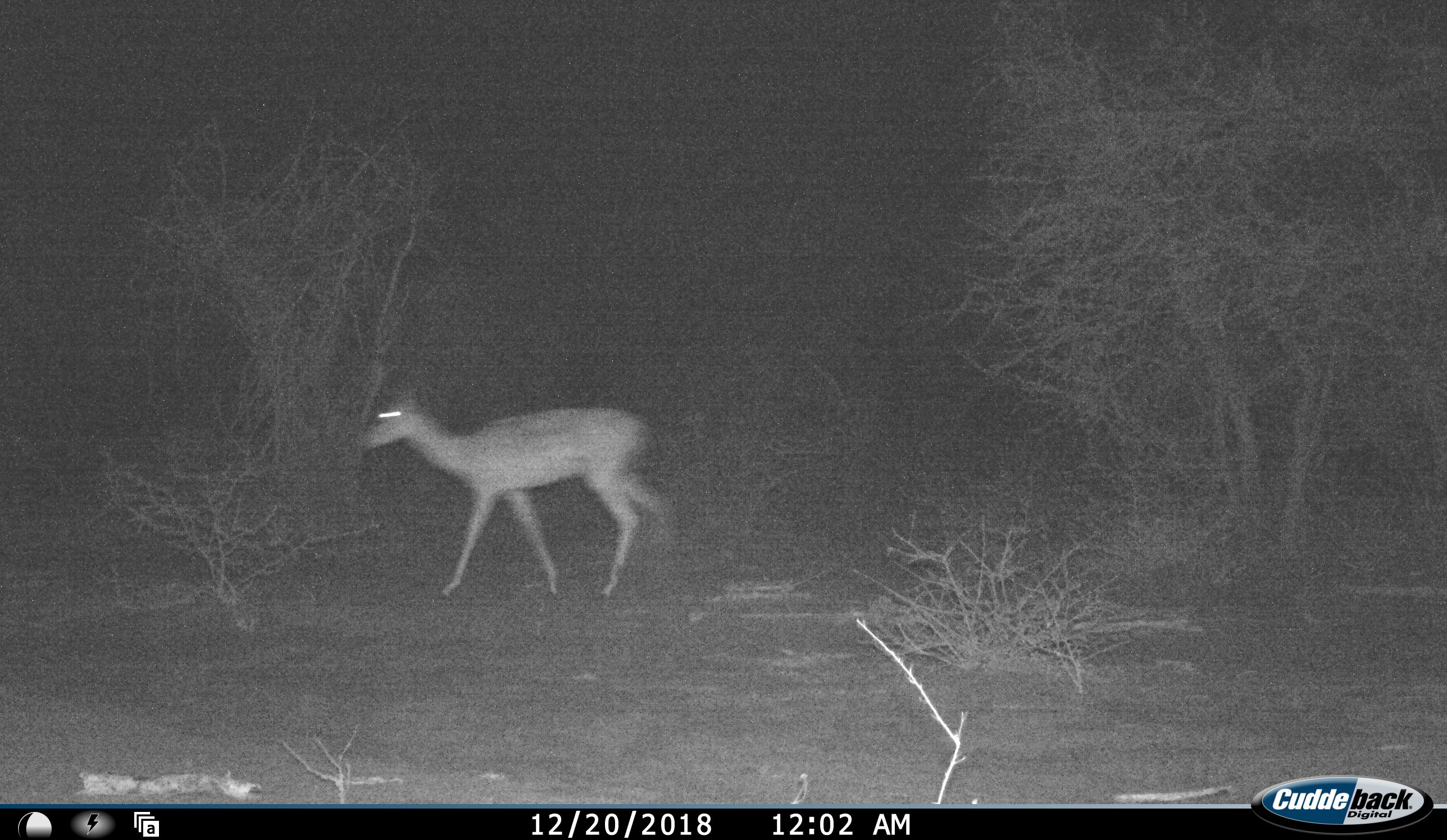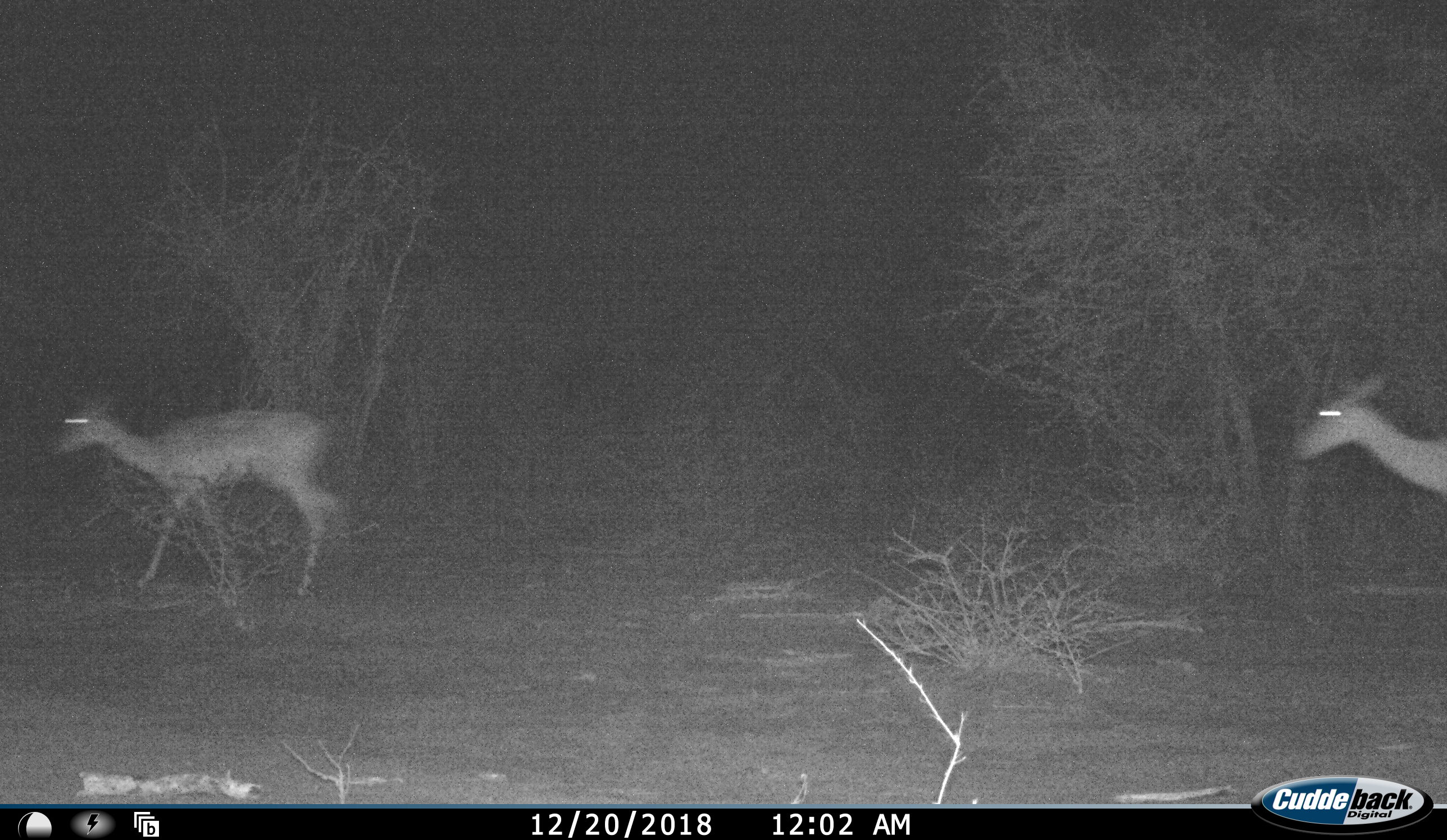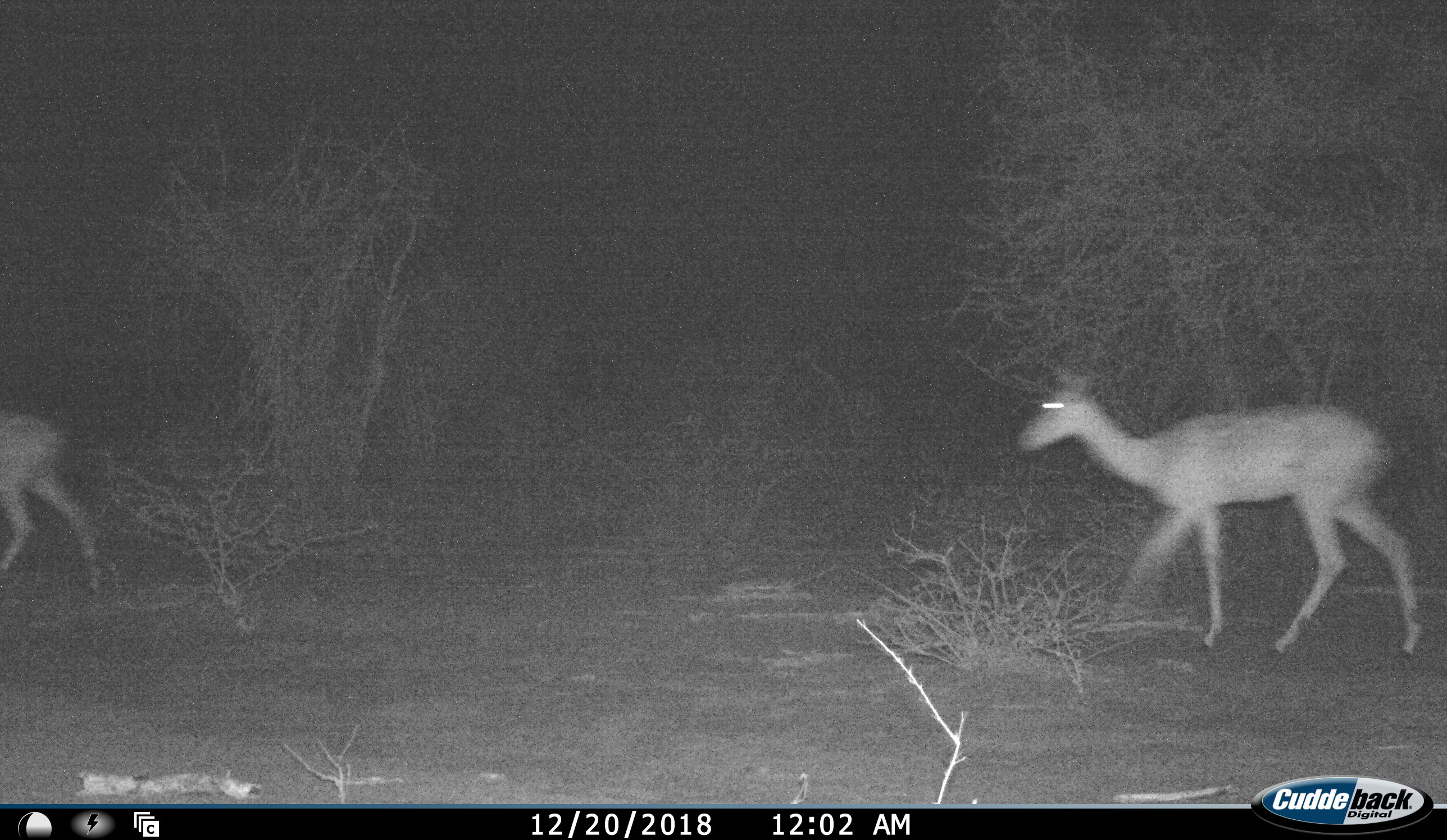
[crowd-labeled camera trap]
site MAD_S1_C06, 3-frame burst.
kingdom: Animalia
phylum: Chordata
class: Mammalia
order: Artiodactyla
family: Bovidae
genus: Aepyceros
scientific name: Aepyceros melampus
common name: impala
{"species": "impala (Aepyceros melampus)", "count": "2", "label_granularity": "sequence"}